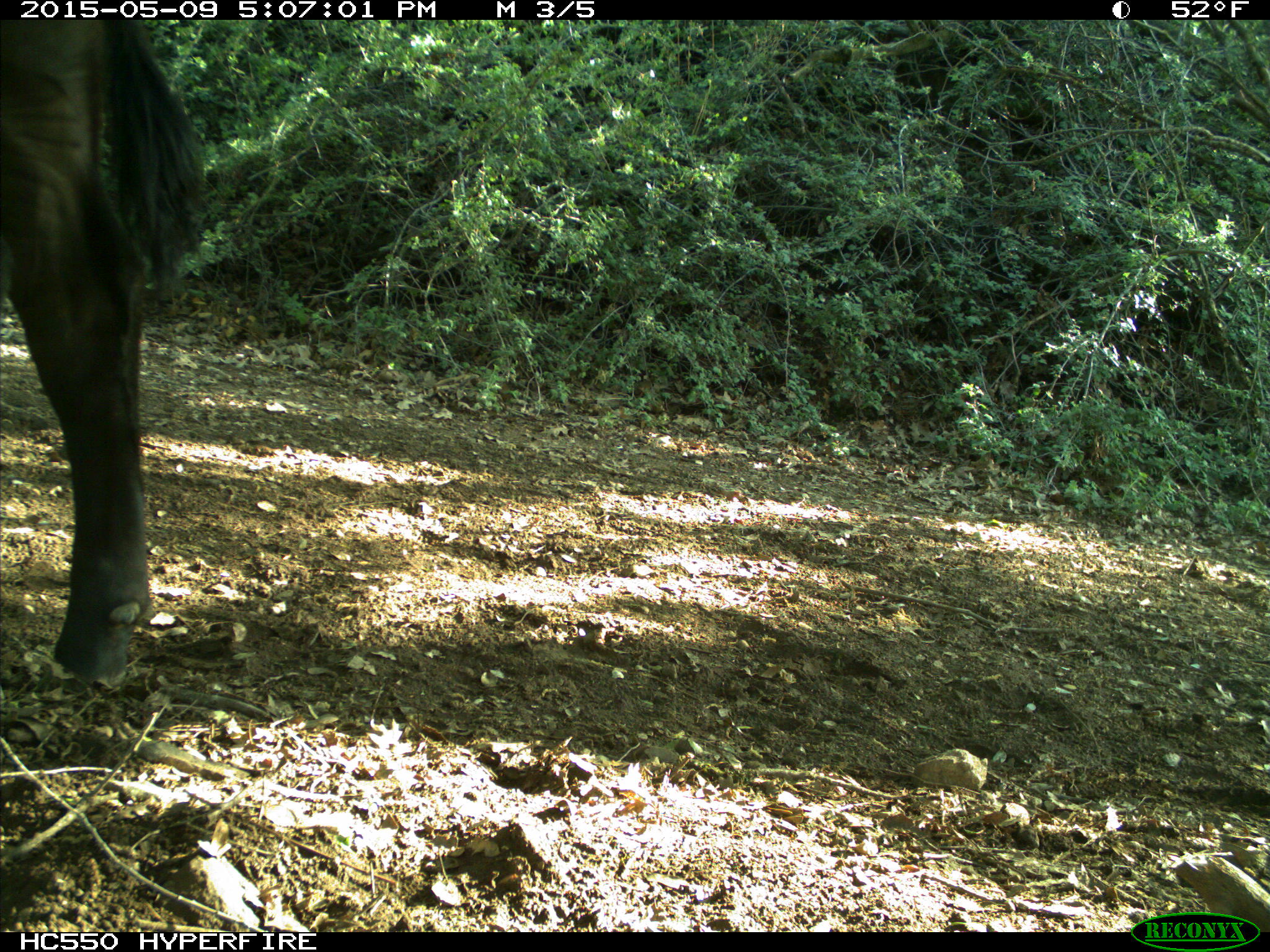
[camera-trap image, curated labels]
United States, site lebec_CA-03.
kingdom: Animalia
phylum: Chordata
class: Mammalia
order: Artiodactyla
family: Bovidae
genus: Bos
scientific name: Bos taurus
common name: domestic cow